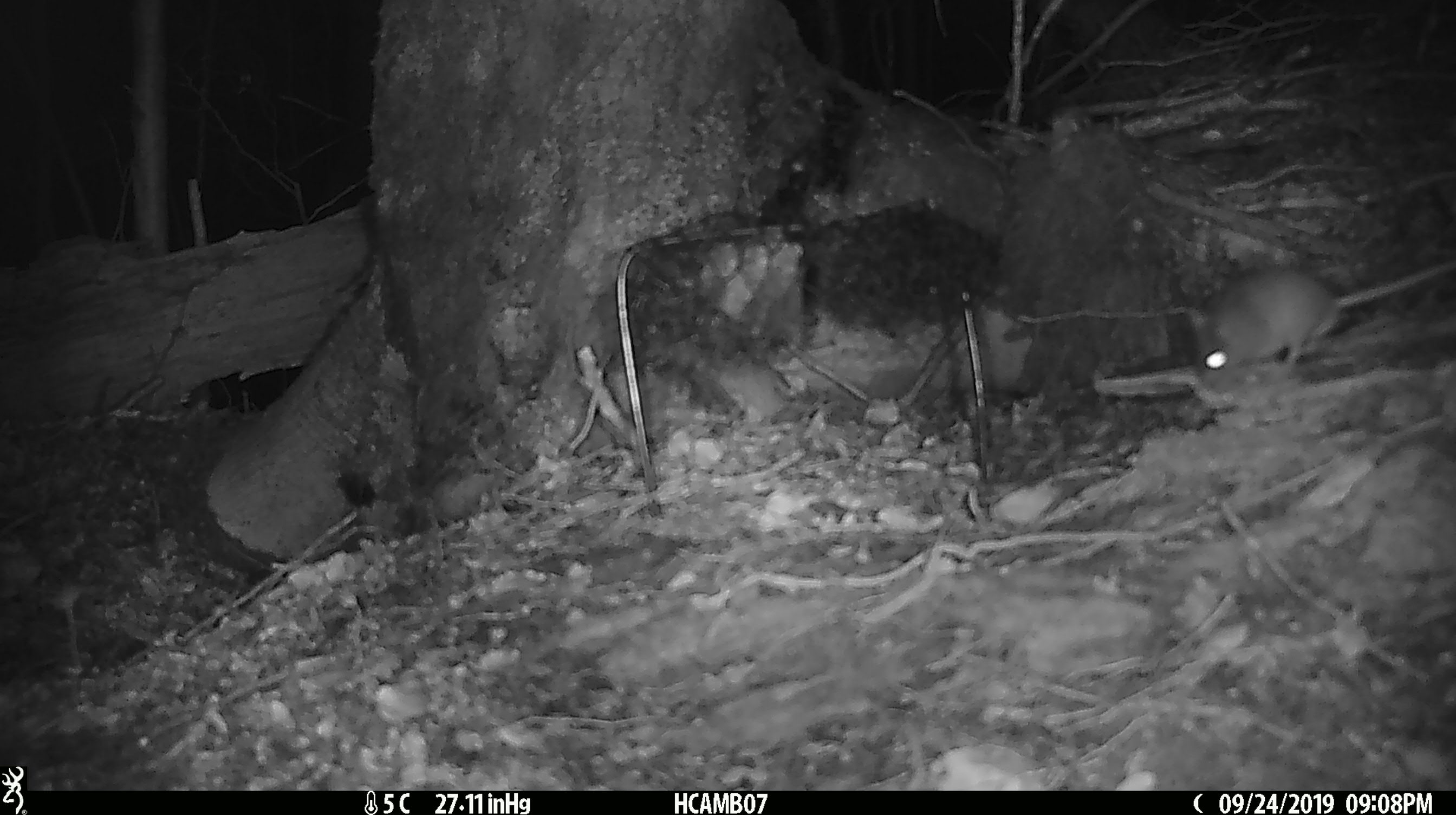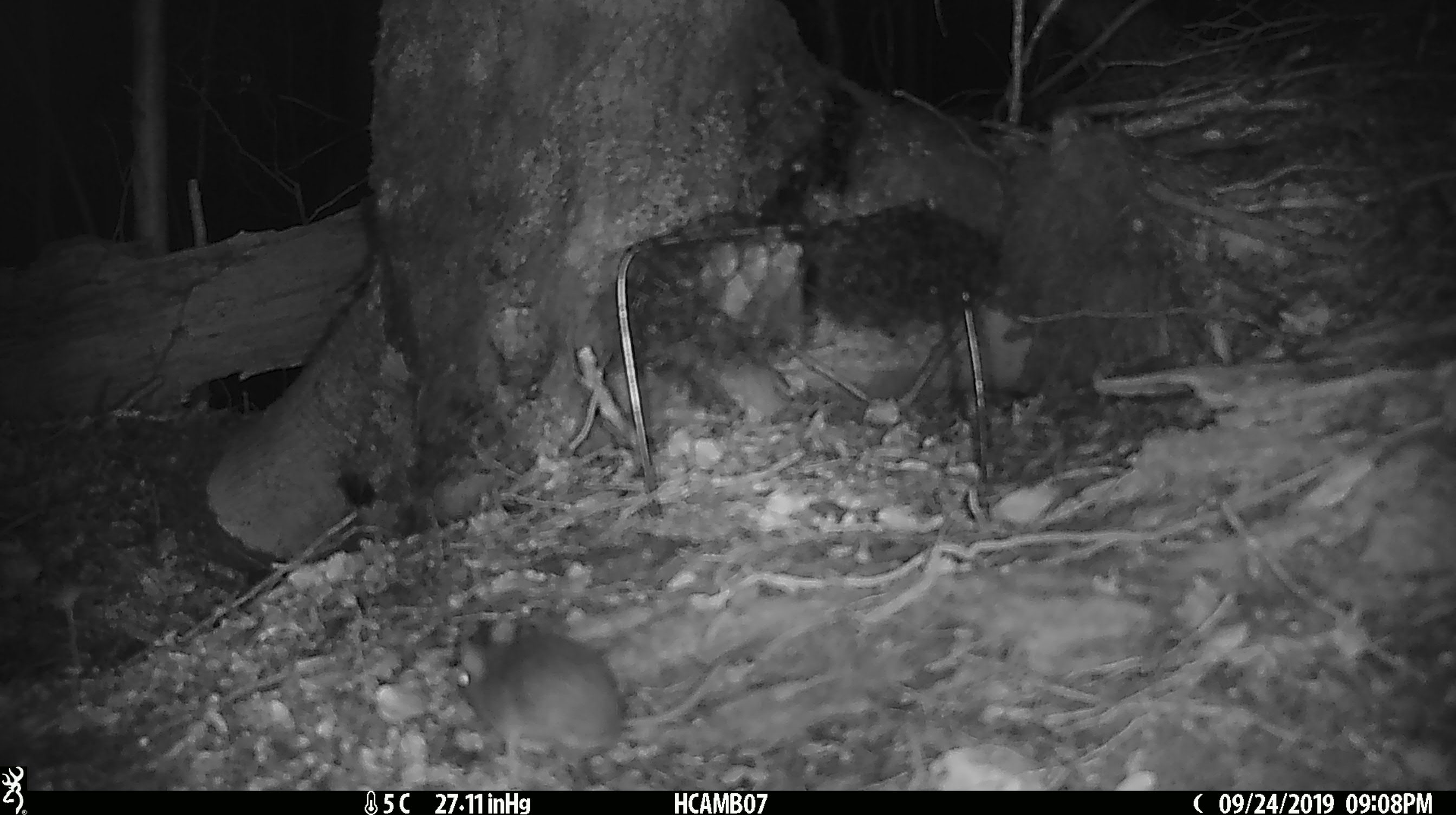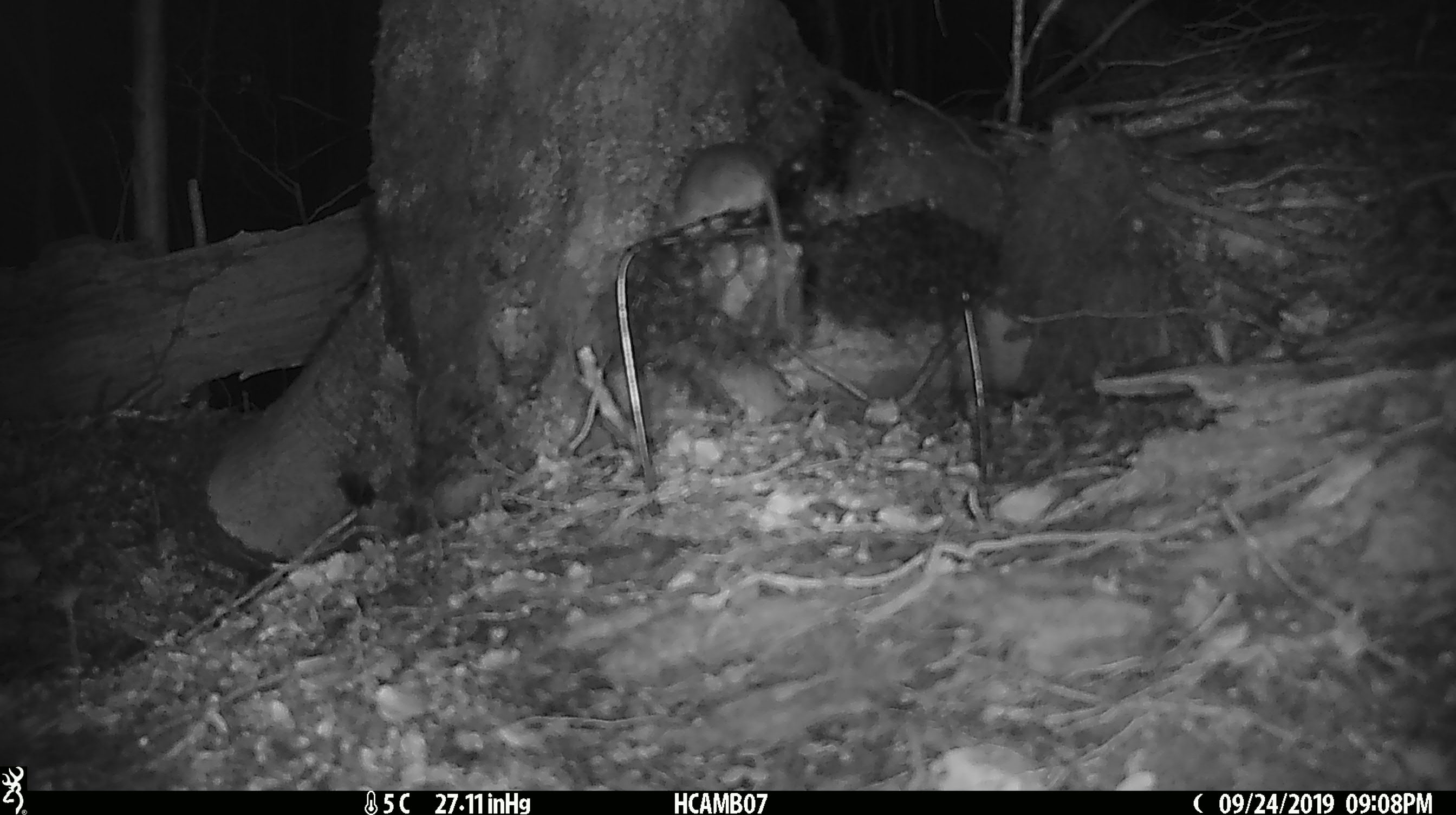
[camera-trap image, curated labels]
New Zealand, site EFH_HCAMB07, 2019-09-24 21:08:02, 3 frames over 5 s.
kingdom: Animalia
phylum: Chordata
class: Mammalia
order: Rodentia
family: Muridae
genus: Mus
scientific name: Mus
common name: mouse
Mouse (Mus).